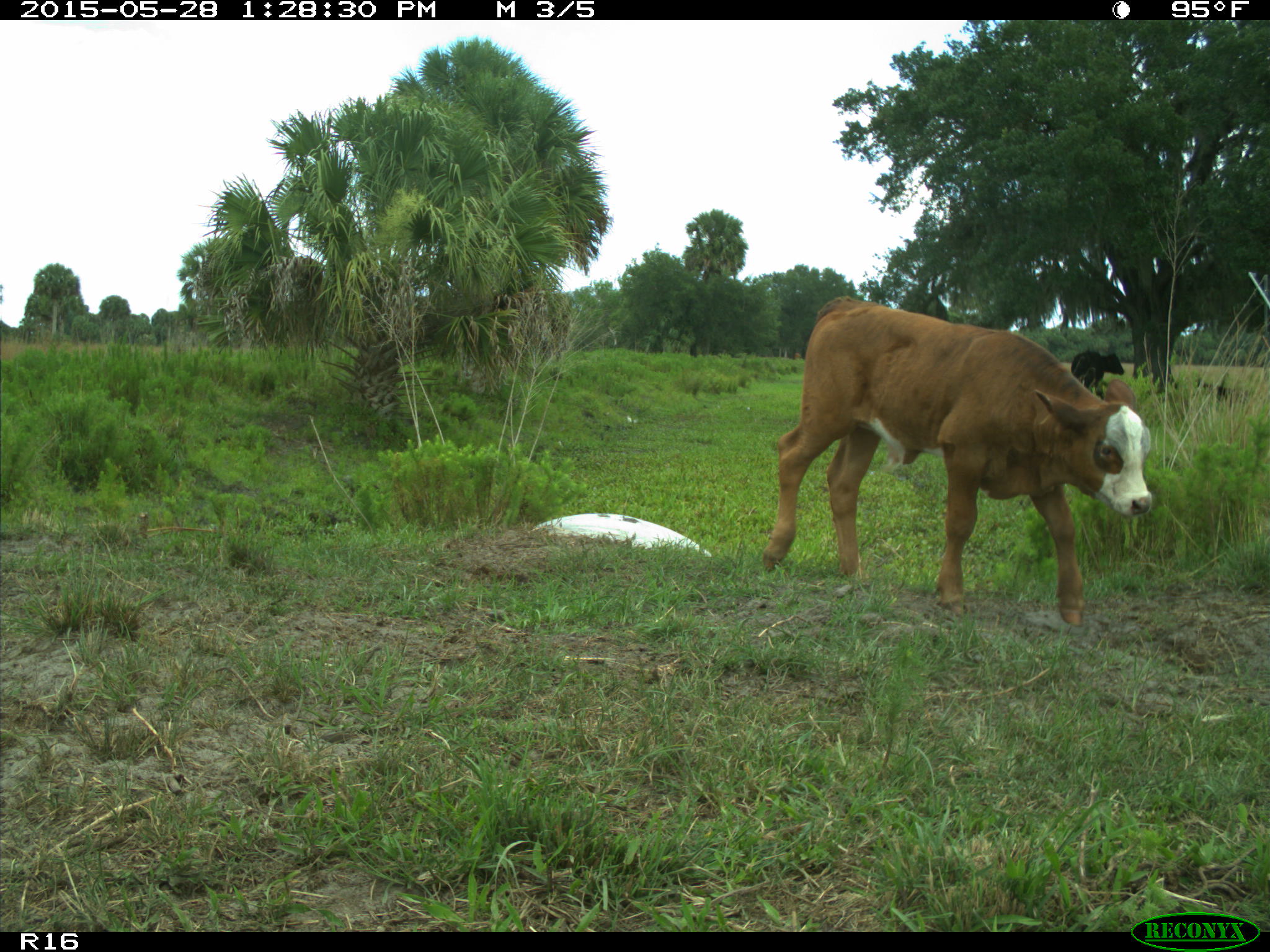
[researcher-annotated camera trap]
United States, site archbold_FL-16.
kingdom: Animalia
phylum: Chordata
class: Mammalia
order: Artiodactyla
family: Bovidae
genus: Bos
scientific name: Bos taurus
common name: domestic cow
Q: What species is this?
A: Bos taurus (domestic cow).